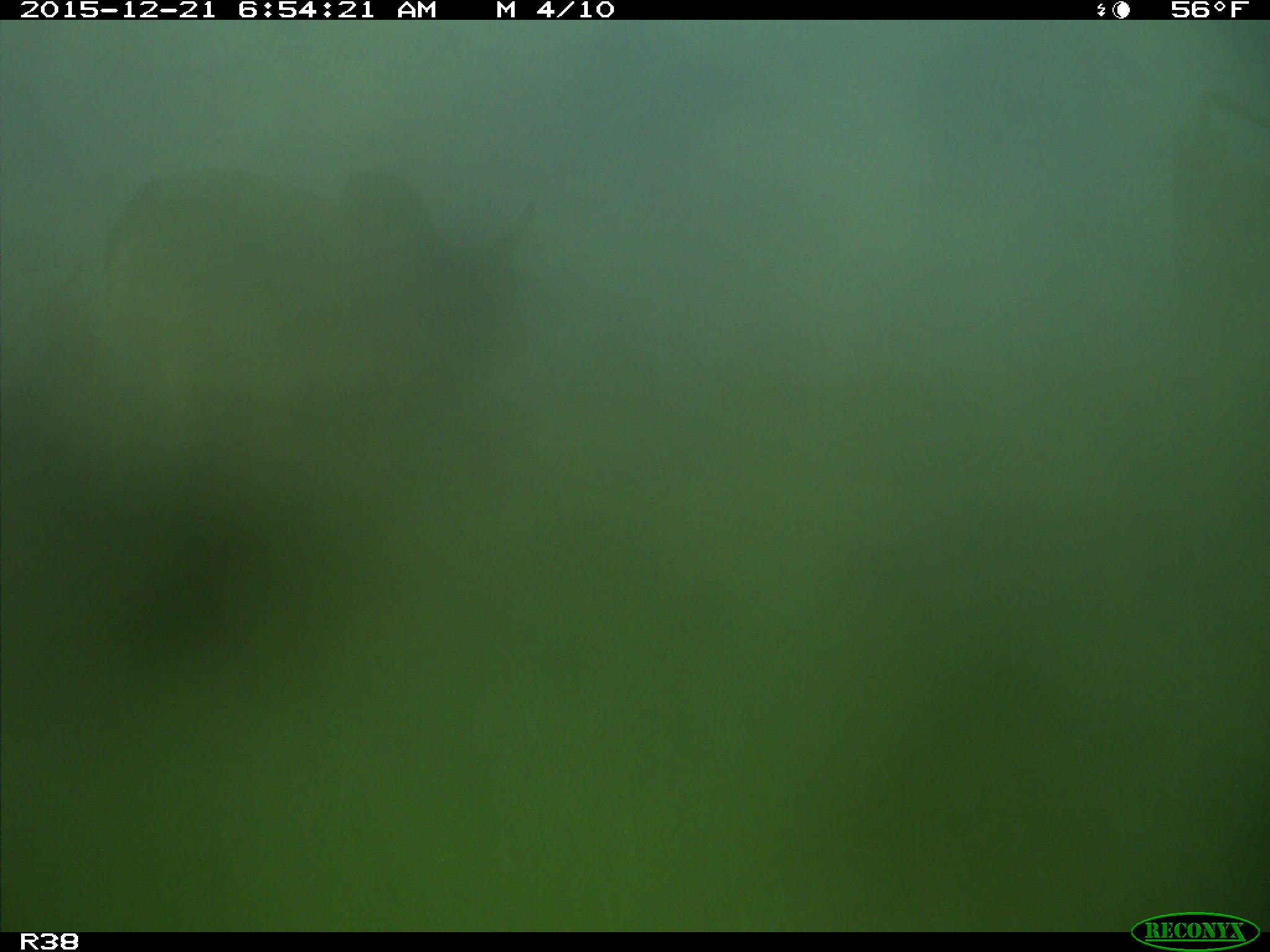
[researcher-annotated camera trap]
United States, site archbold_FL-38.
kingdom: Animalia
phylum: Chordata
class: Mammalia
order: Artiodactyla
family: Bovidae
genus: Bos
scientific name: Bos taurus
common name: domestic cow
Bos taurus (domestic cow).